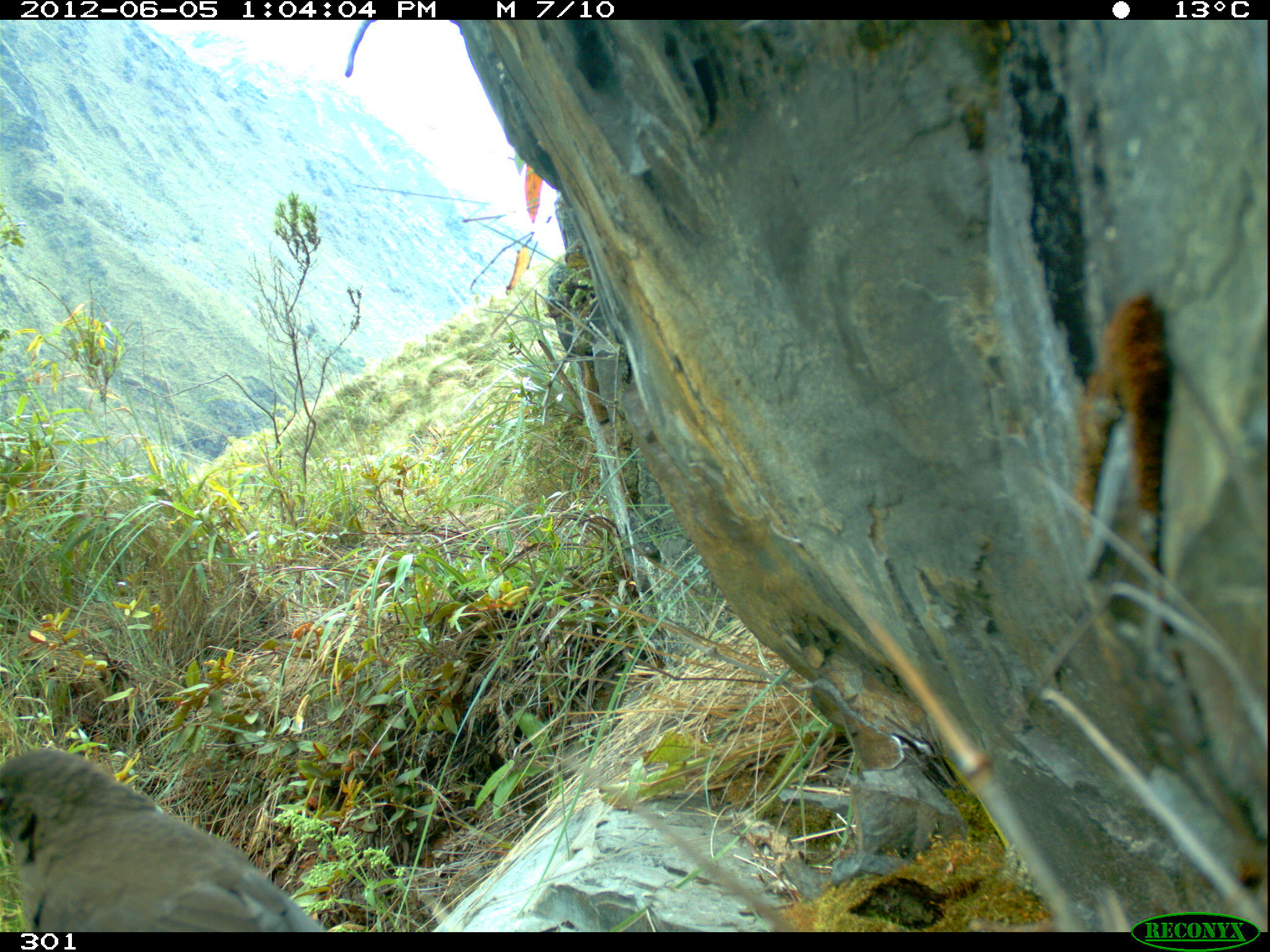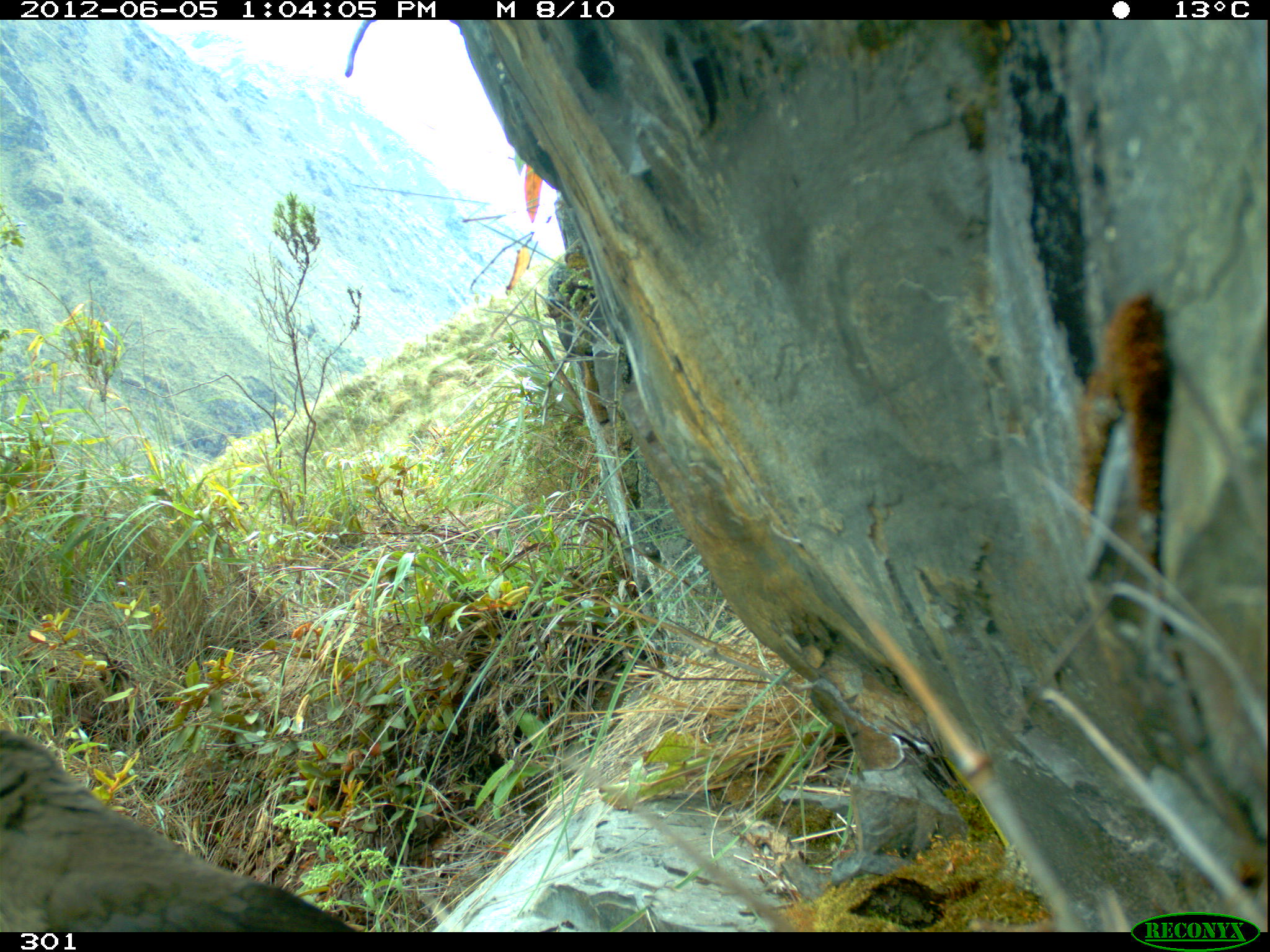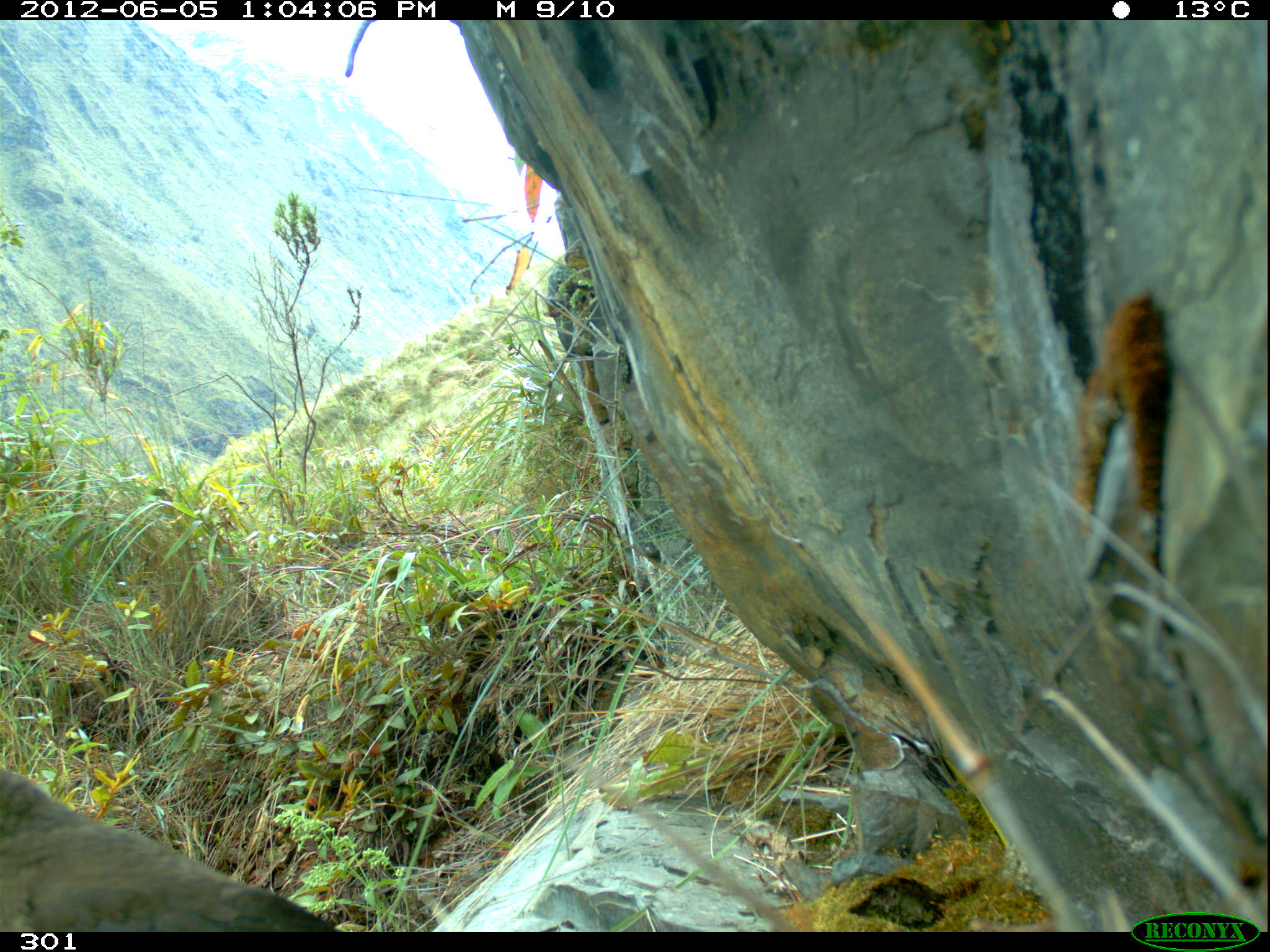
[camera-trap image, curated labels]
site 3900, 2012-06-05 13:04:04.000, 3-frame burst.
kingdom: Animalia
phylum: Chordata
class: Aves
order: Passeriformes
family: Turdidae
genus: Turdus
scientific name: Turdus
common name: true thrushes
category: turdus sp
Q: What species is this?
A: Turdus sp (true thrushes) (Turdus).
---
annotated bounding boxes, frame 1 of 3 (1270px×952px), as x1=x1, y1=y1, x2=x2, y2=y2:
turdus sp: x1=1, y1=744, x2=332, y2=931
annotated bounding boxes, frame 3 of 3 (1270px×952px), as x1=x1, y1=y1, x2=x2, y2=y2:
turdus sp: x1=0, y1=763, x2=345, y2=930